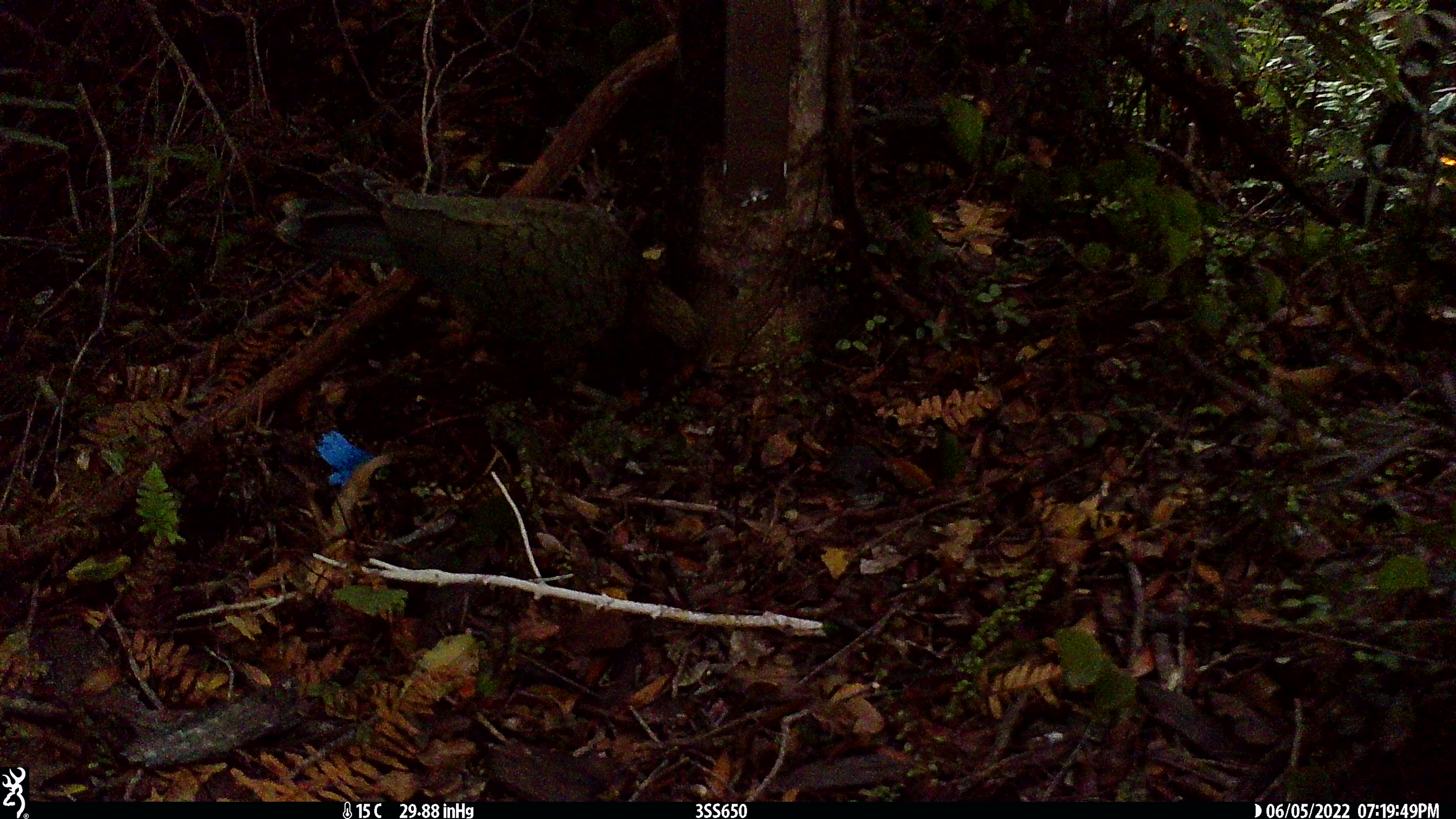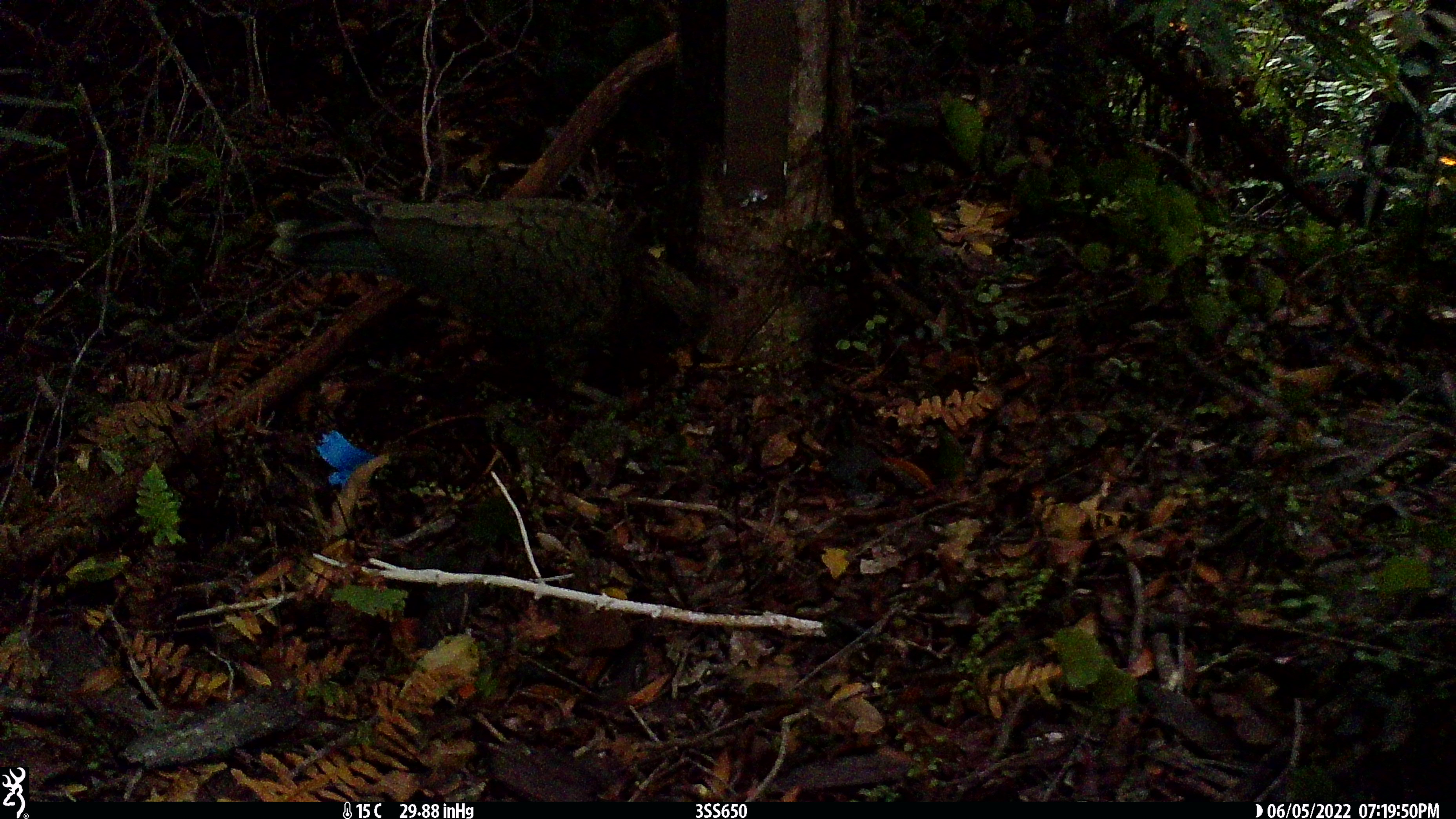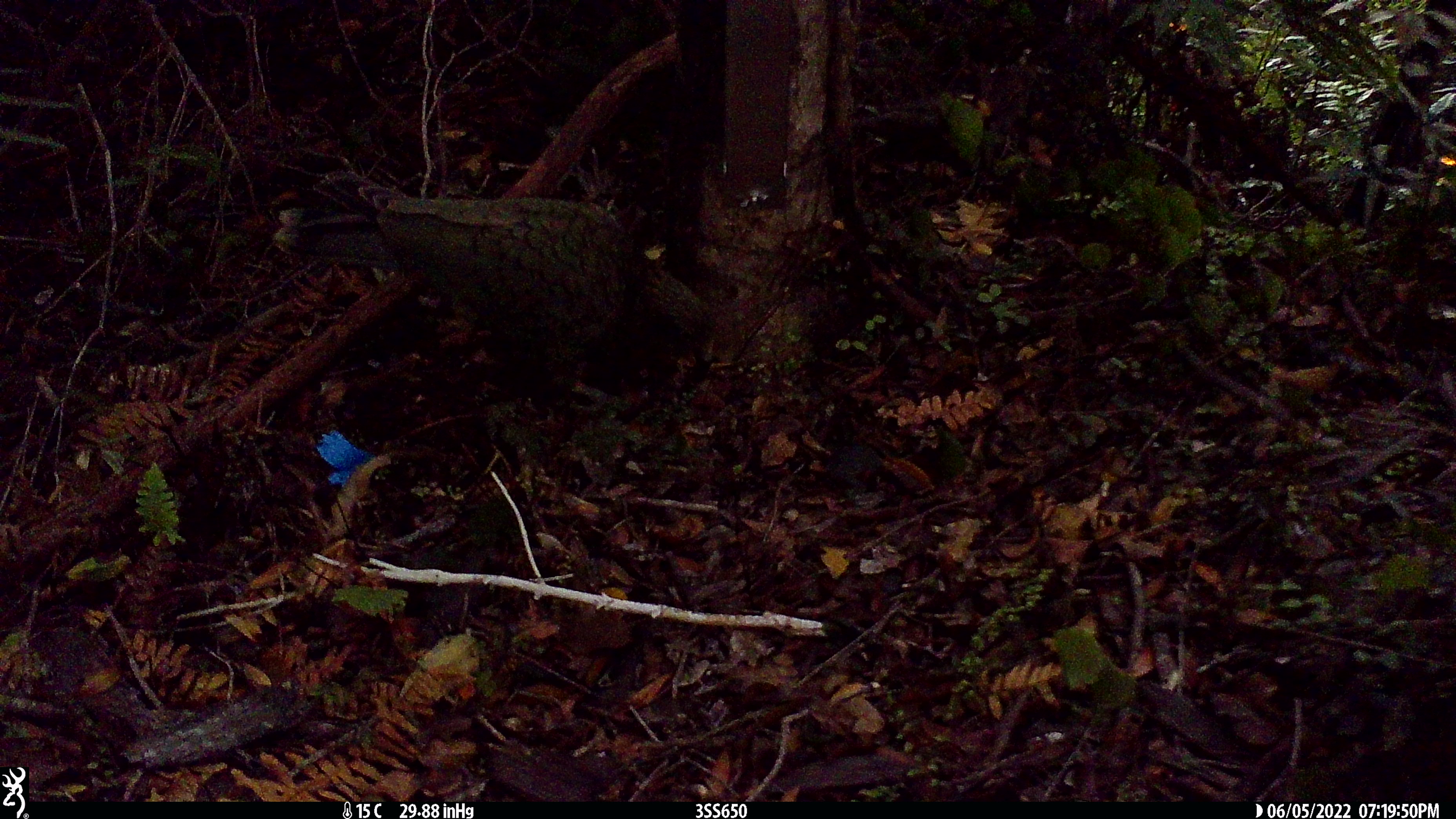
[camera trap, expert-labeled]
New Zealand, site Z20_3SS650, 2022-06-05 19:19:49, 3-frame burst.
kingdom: Animalia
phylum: Chordata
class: Aves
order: Psittaciformes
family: Strigopidae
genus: Nestor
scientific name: Nestor notabilis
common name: kea